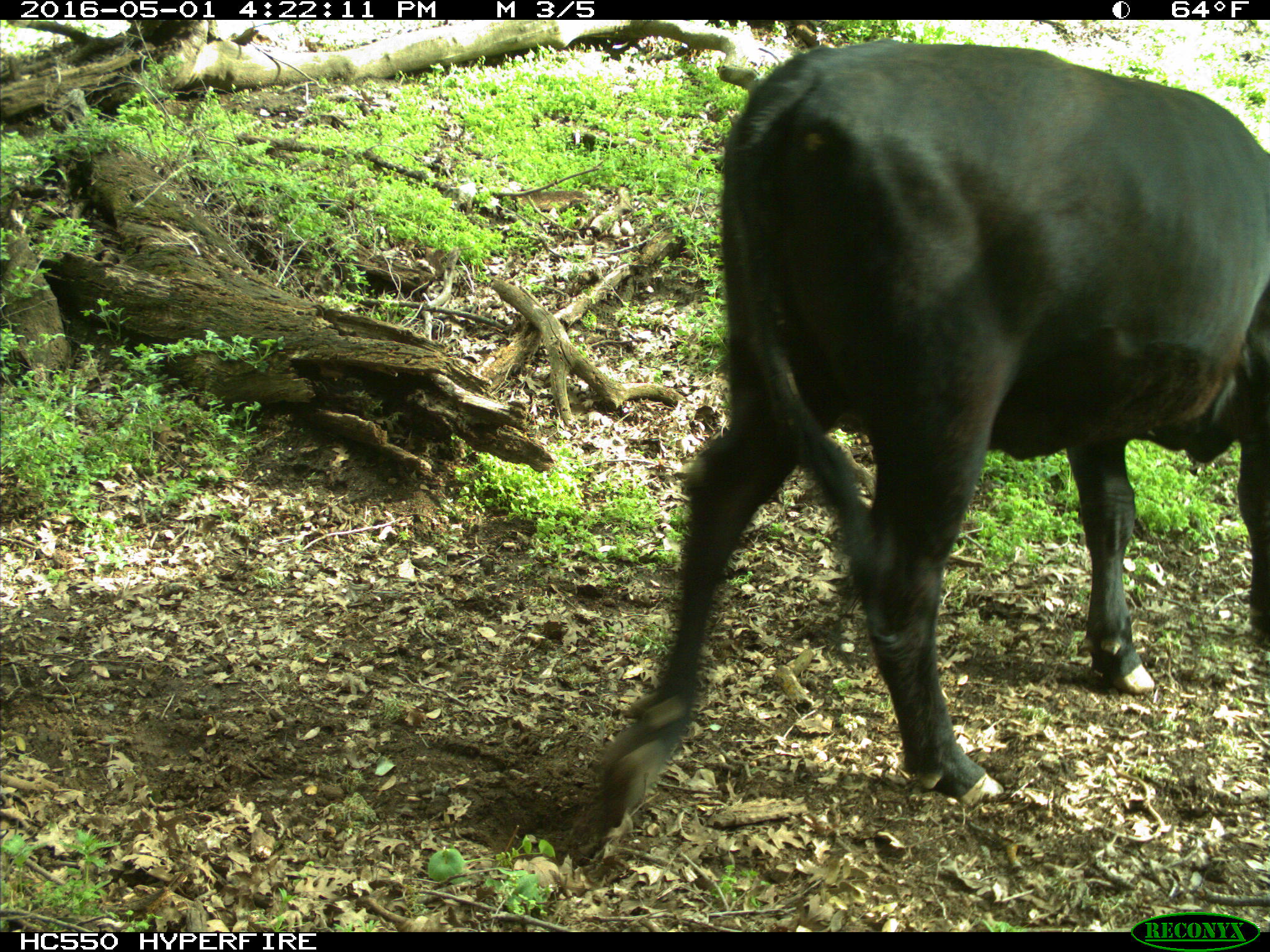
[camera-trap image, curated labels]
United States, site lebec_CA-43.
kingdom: Animalia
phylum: Chordata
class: Mammalia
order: Artiodactyla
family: Bovidae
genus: Bos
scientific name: Bos taurus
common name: domestic cow